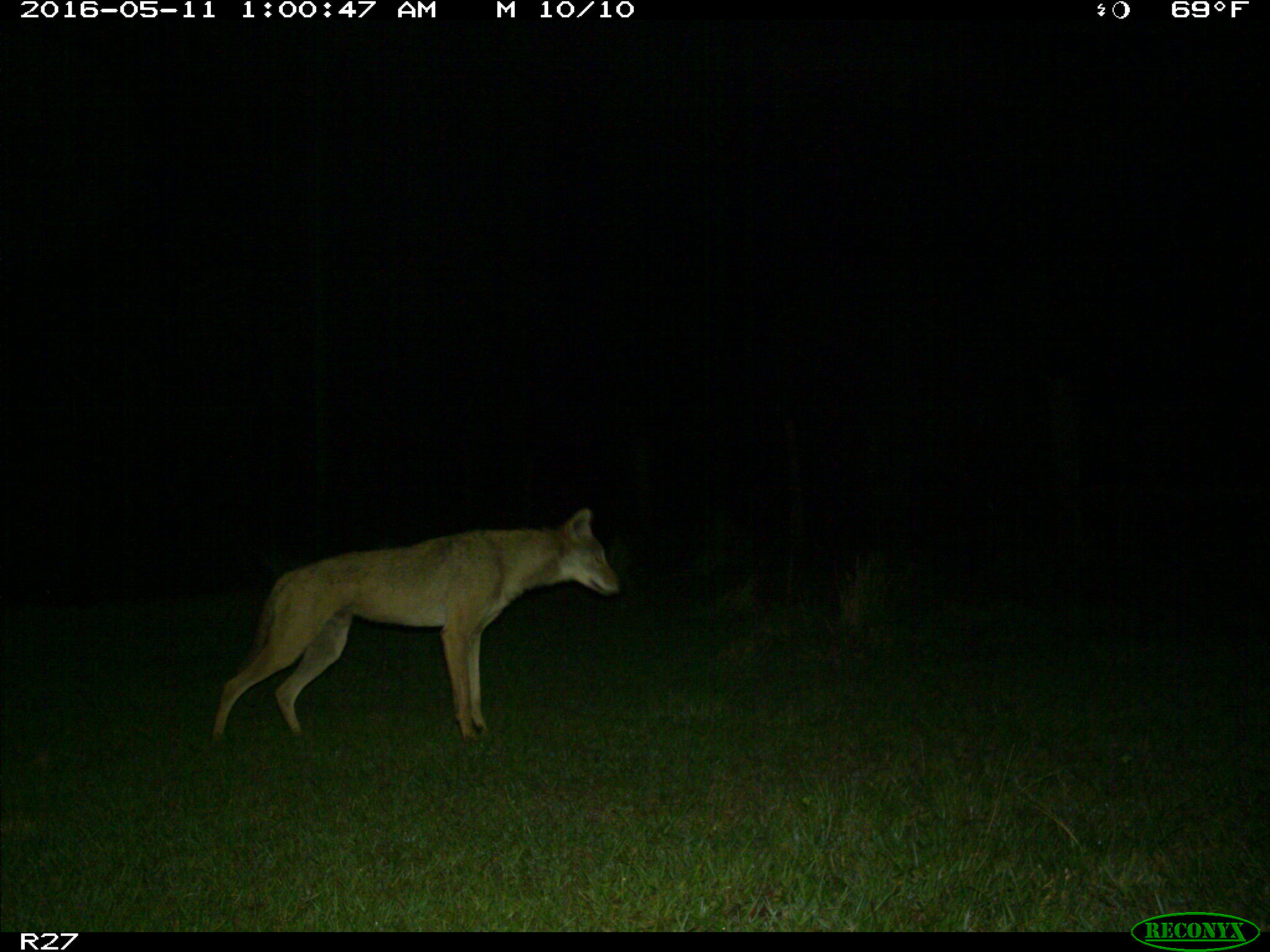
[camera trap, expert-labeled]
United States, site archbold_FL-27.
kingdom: Animalia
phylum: Chordata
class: Mammalia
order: Carnivora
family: Canidae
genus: Canis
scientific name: Canis latrans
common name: coyote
Canis latrans (coyote).